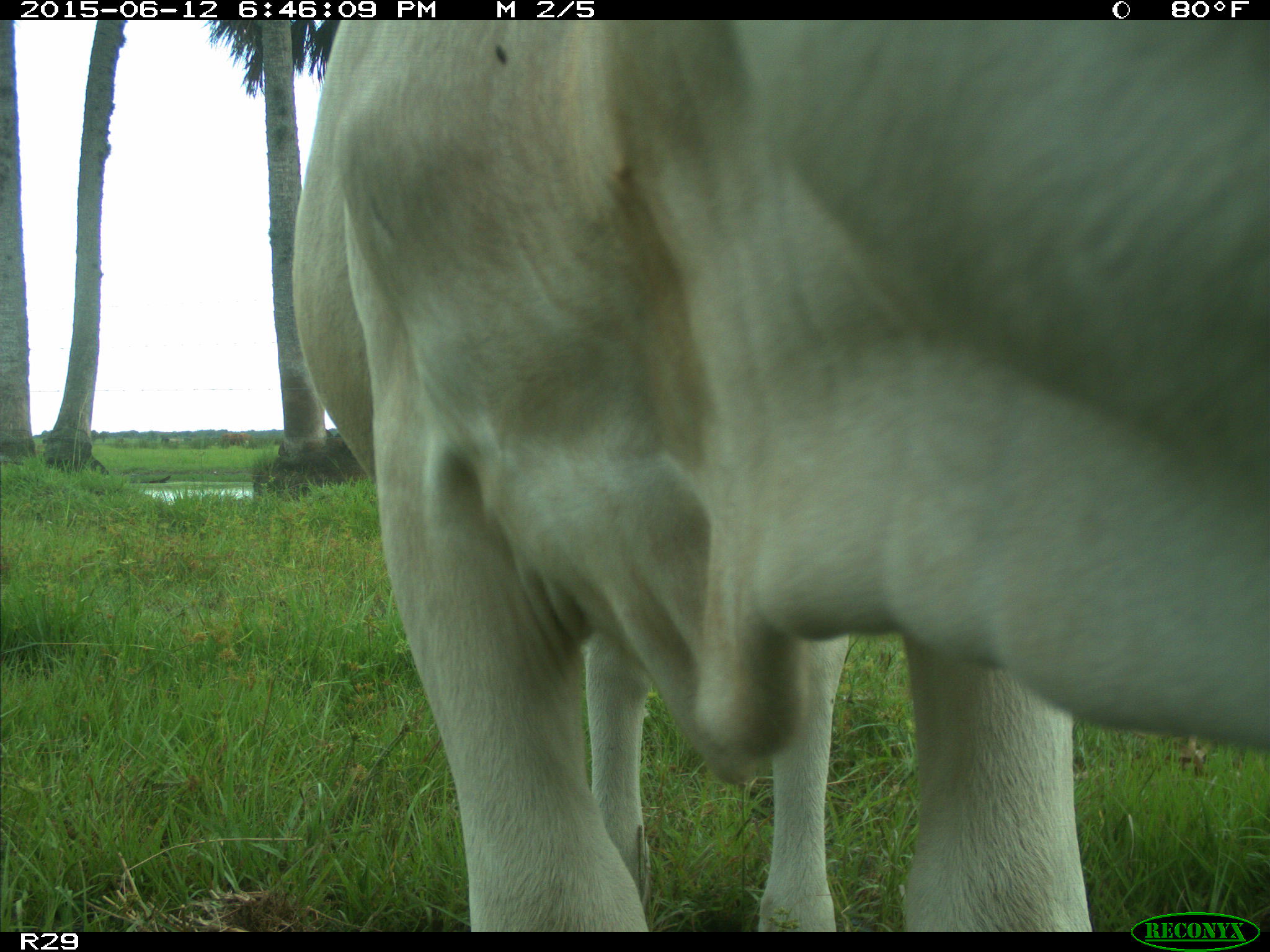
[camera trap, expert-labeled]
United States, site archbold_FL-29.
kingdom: Animalia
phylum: Chordata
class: Mammalia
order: Artiodactyla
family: Bovidae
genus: Bos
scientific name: Bos taurus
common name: domestic cow